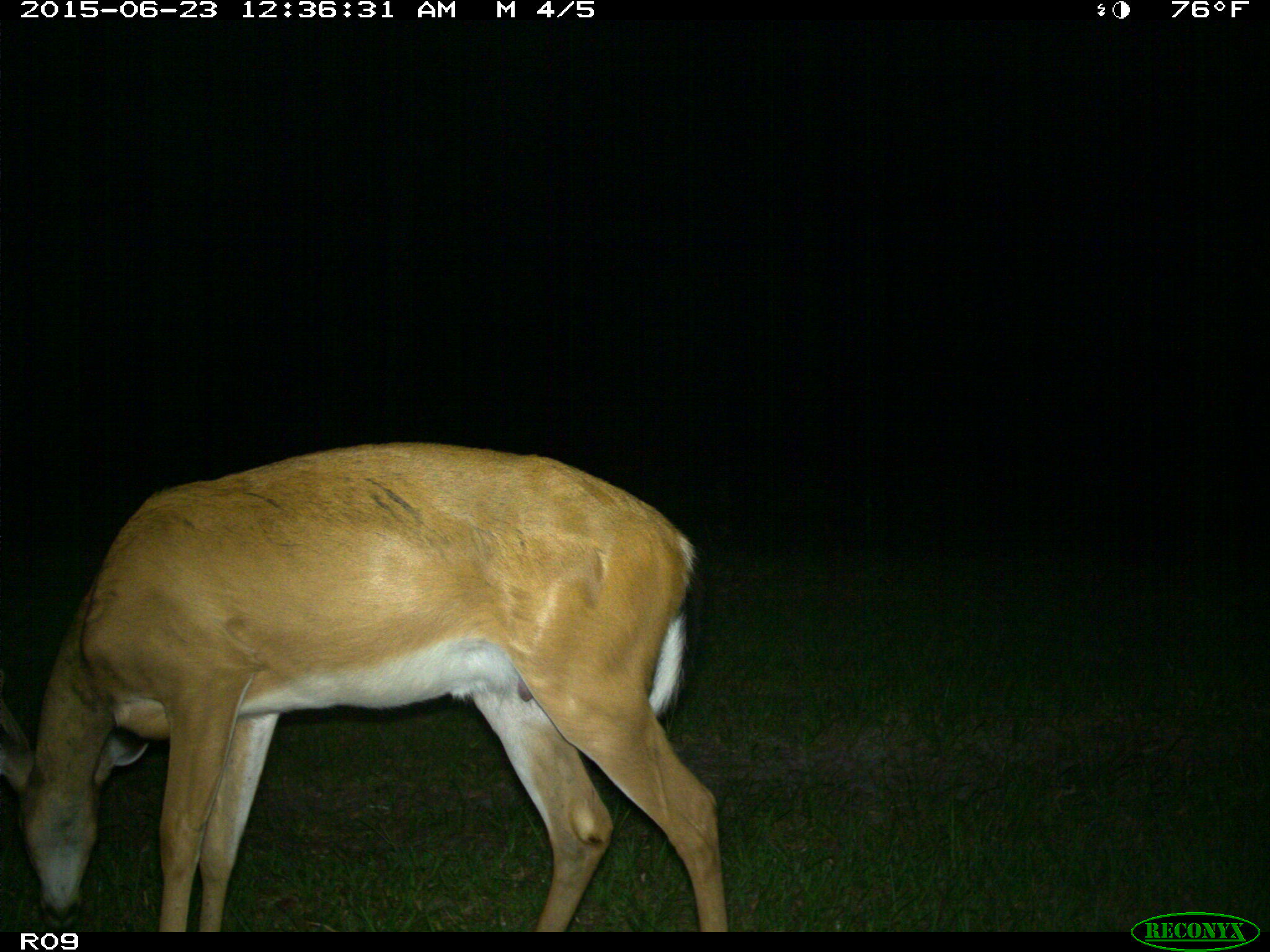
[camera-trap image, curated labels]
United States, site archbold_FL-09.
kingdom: Animalia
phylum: Chordata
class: Mammalia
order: Artiodactyla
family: Cervidae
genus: Odocoileus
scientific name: Odocoileus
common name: deer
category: unidentified deer